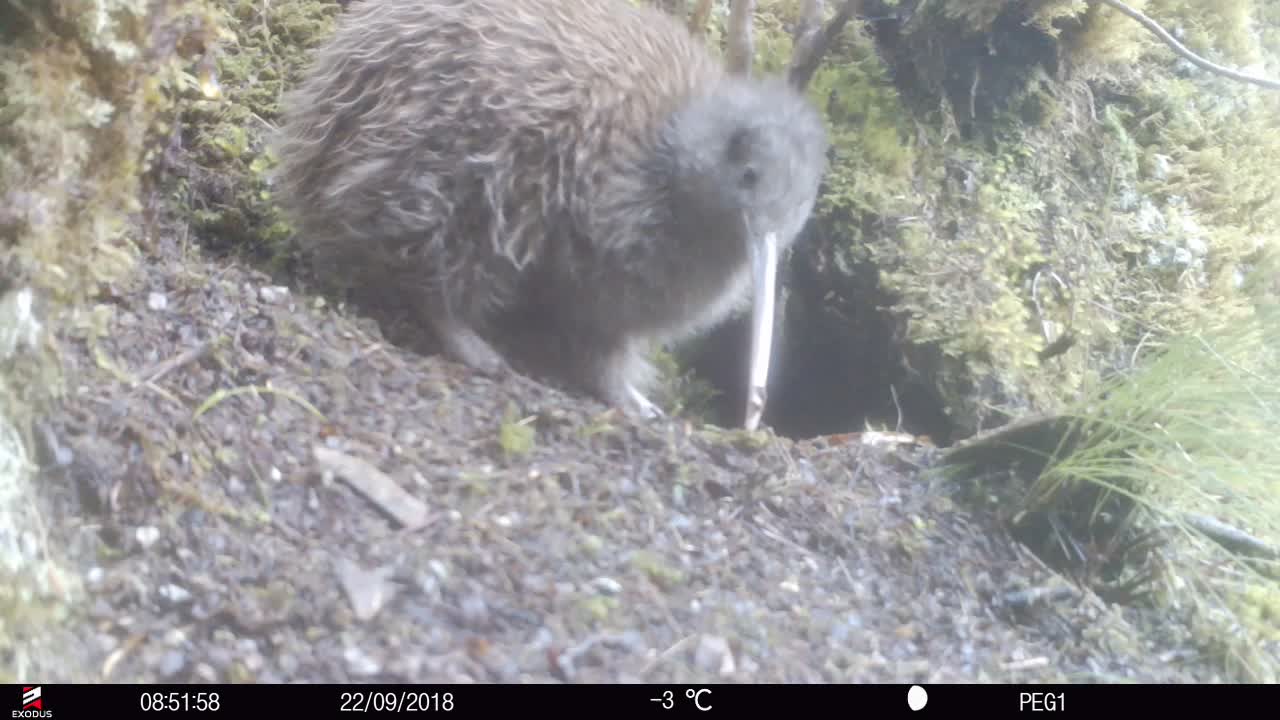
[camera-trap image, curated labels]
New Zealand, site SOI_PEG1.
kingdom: Animalia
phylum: Chordata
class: Aves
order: Apterygiformes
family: Apterygidae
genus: Apteryx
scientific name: Apteryx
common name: kiwi